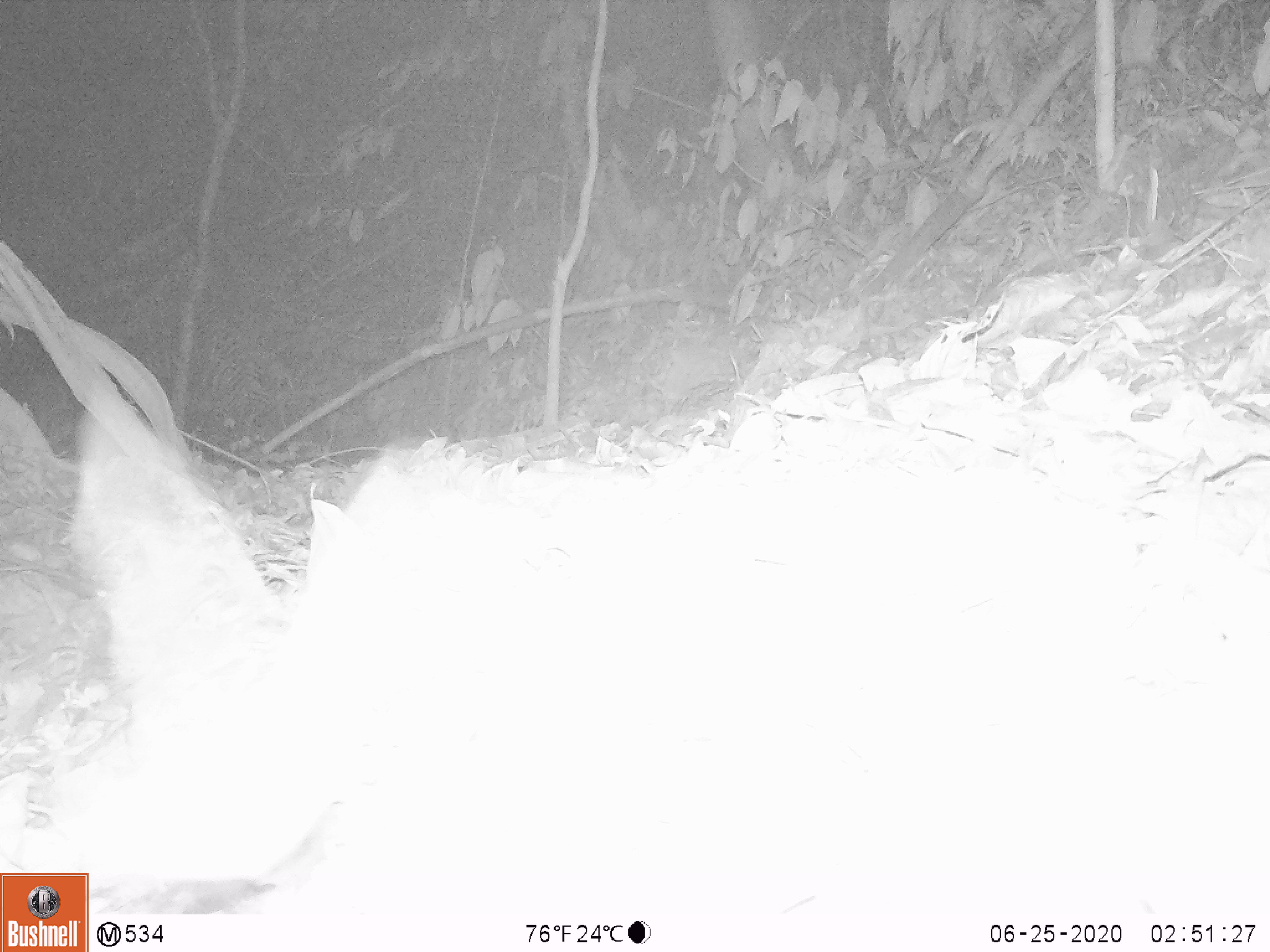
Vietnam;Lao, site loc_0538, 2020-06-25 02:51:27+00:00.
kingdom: Animalia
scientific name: Animalia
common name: animal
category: unidentified animal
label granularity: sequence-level